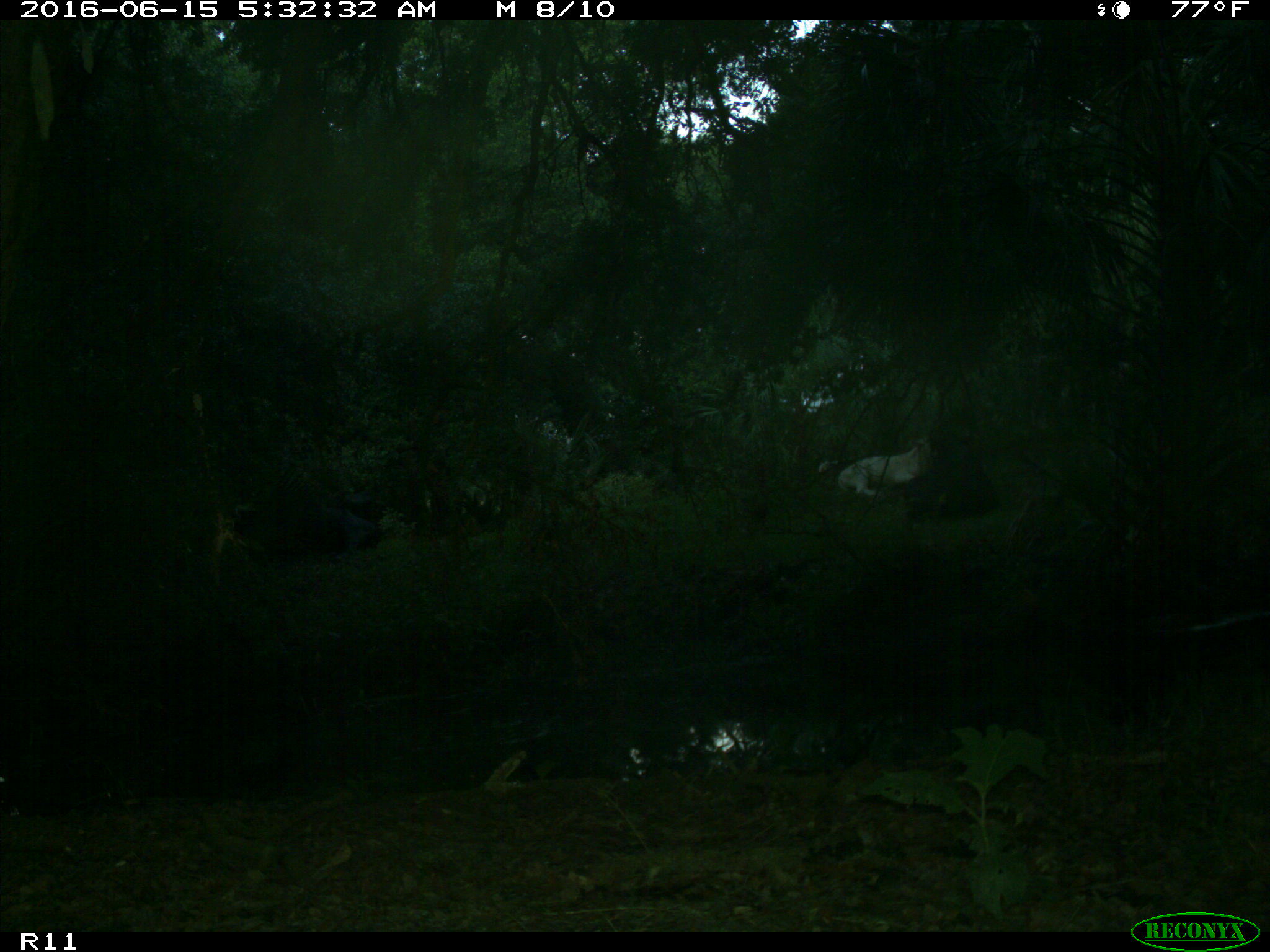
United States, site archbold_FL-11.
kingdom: Animalia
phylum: Chordata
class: Mammalia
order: Artiodactyla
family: Bovidae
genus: Bos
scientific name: Bos taurus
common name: domestic cow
Bos taurus (domestic cow).